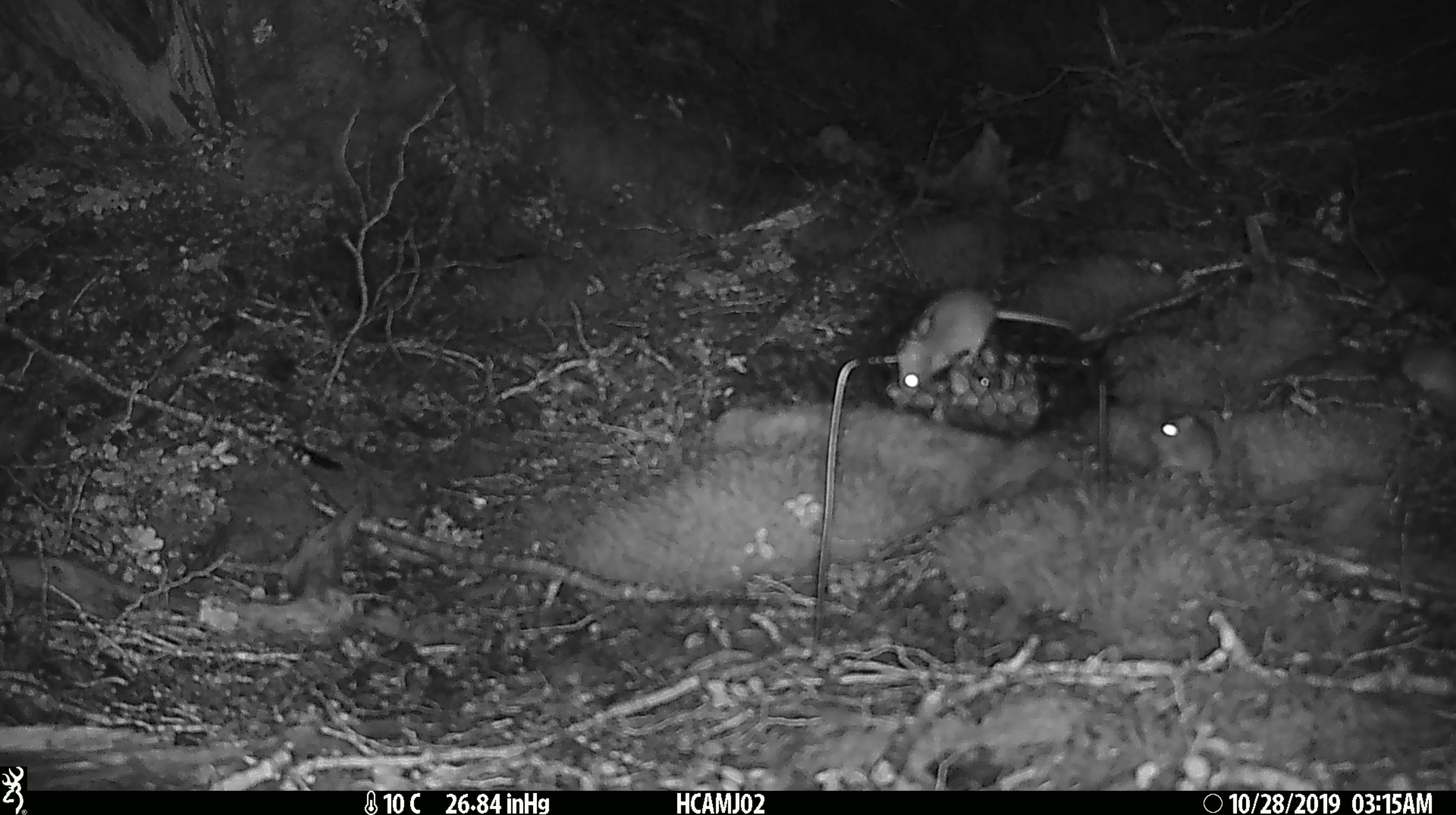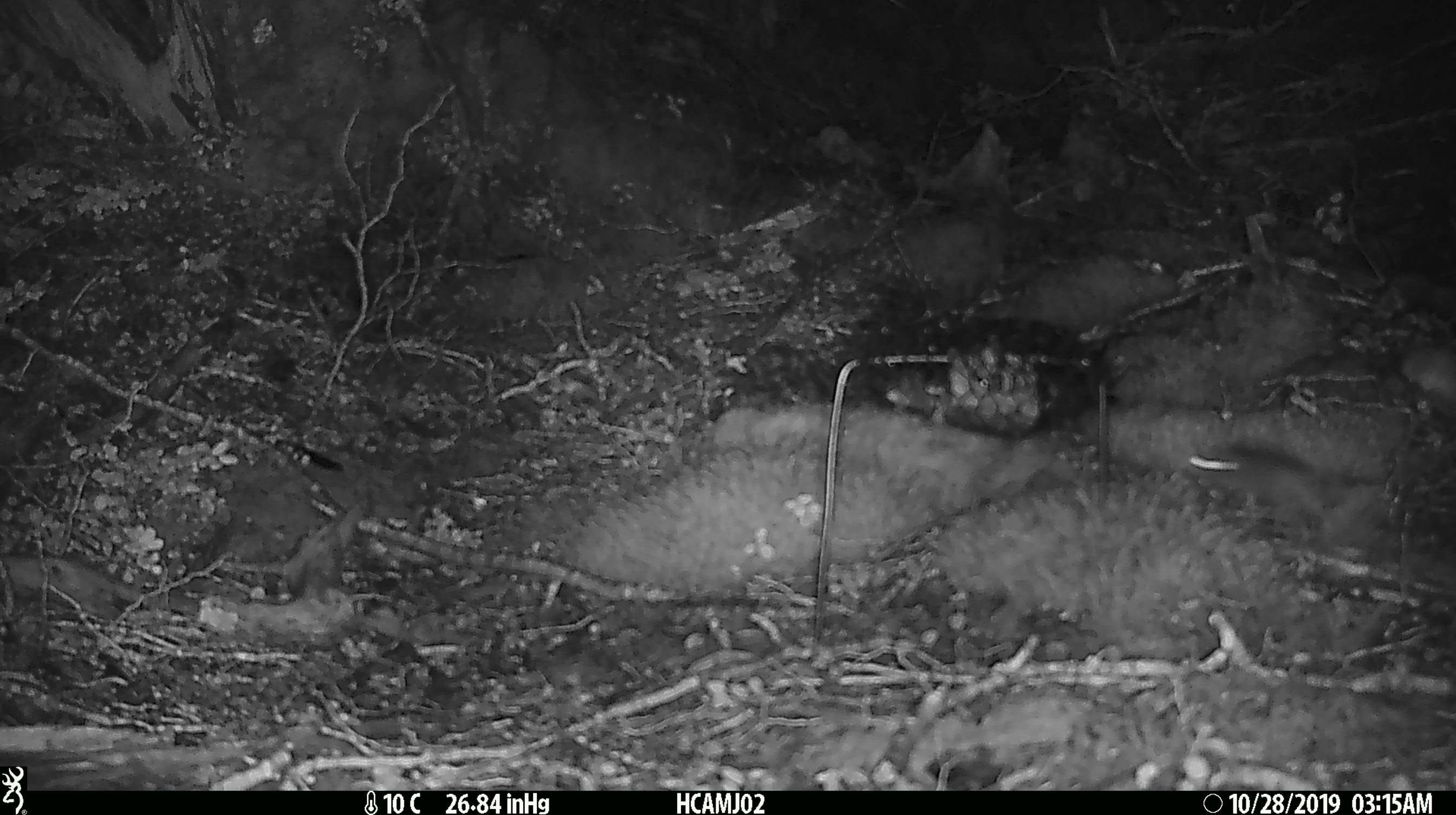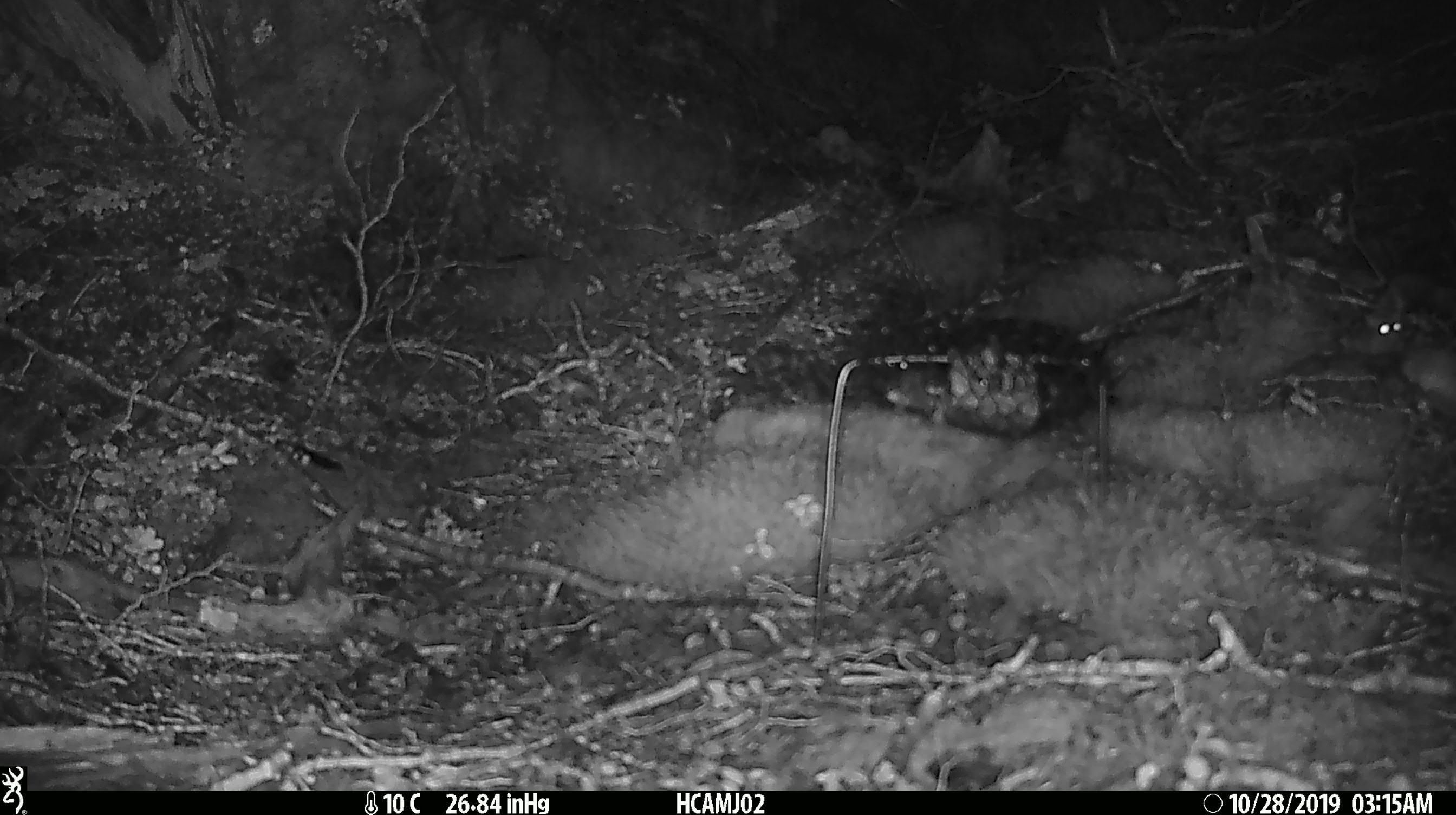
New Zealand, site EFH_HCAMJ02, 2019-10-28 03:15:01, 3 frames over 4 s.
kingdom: Animalia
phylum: Chordata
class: Mammalia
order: Rodentia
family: Muridae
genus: Mus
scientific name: Mus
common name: mouse